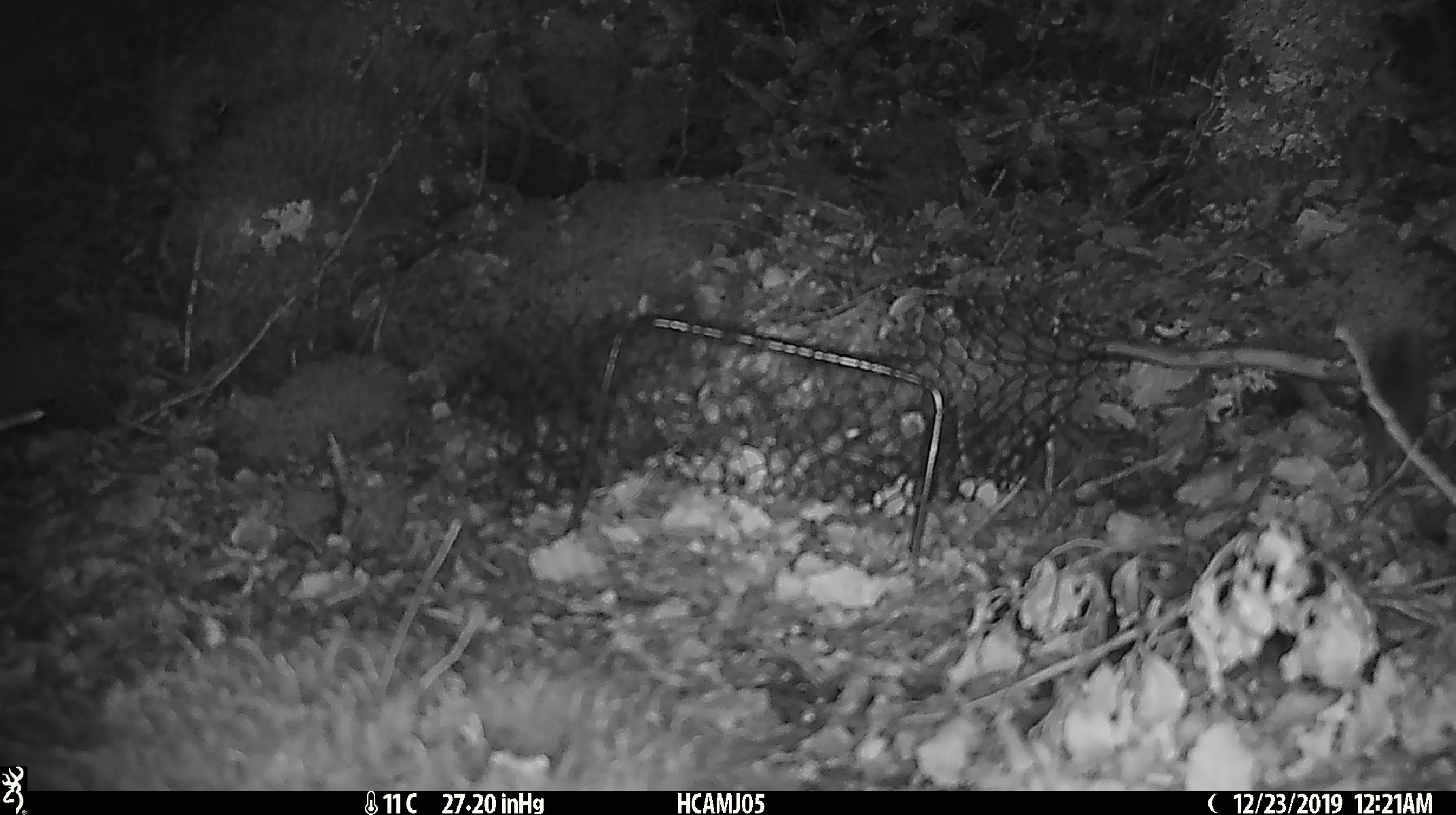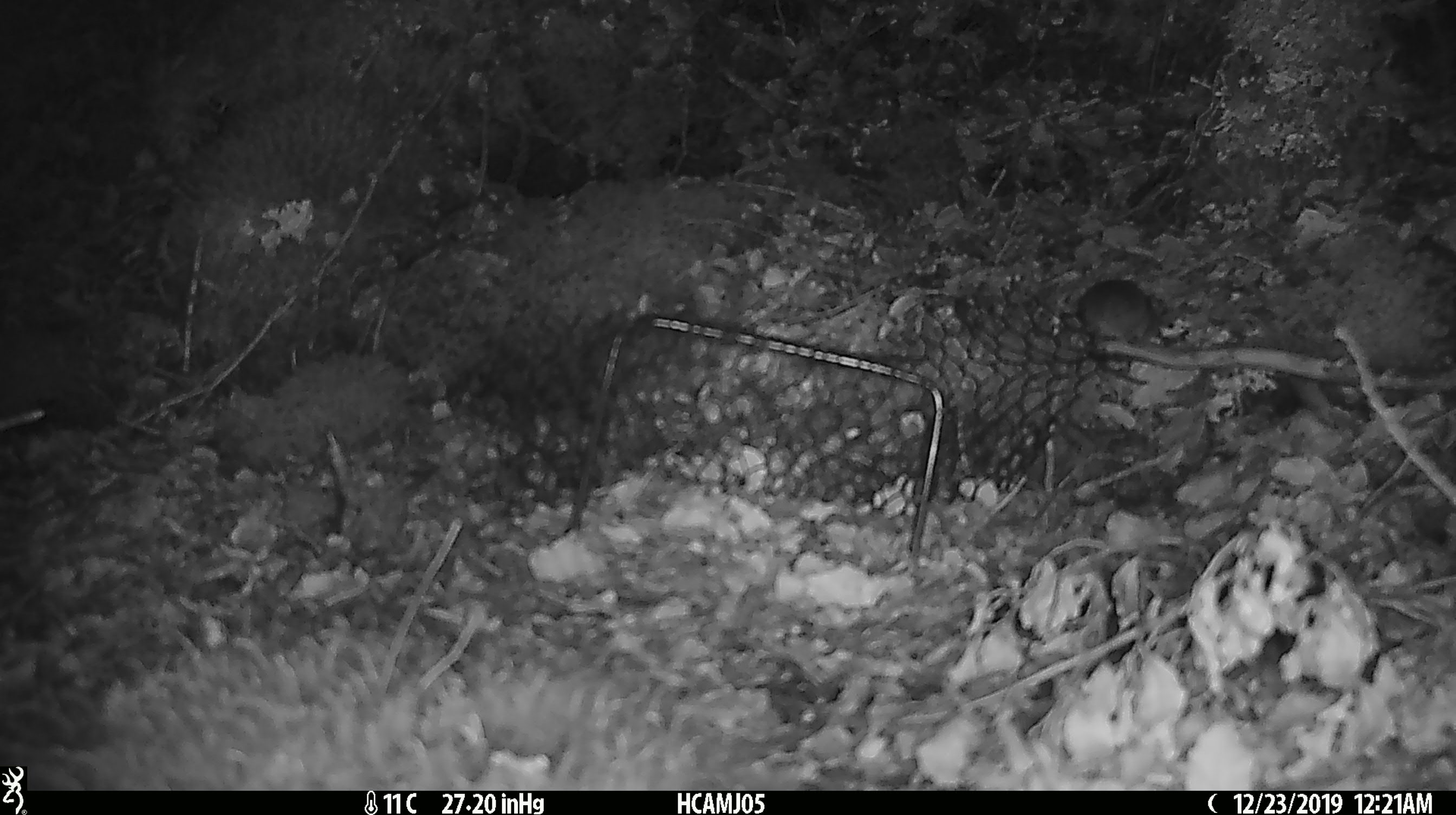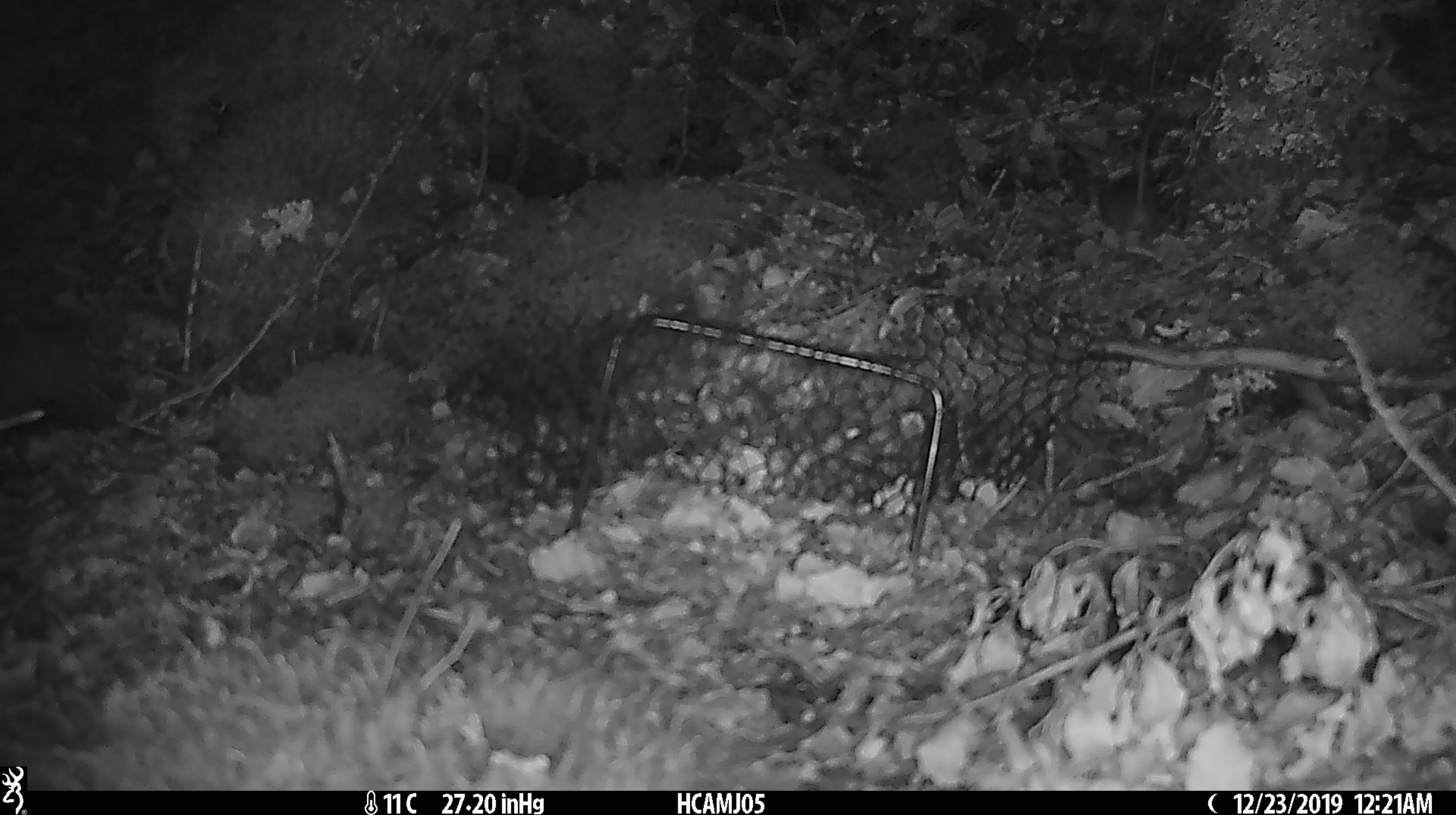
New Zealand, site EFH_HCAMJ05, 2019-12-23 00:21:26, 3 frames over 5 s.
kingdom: Animalia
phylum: Chordata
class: Mammalia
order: Rodentia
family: Muridae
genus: Mus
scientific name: Mus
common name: mouse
Mouse (Mus).